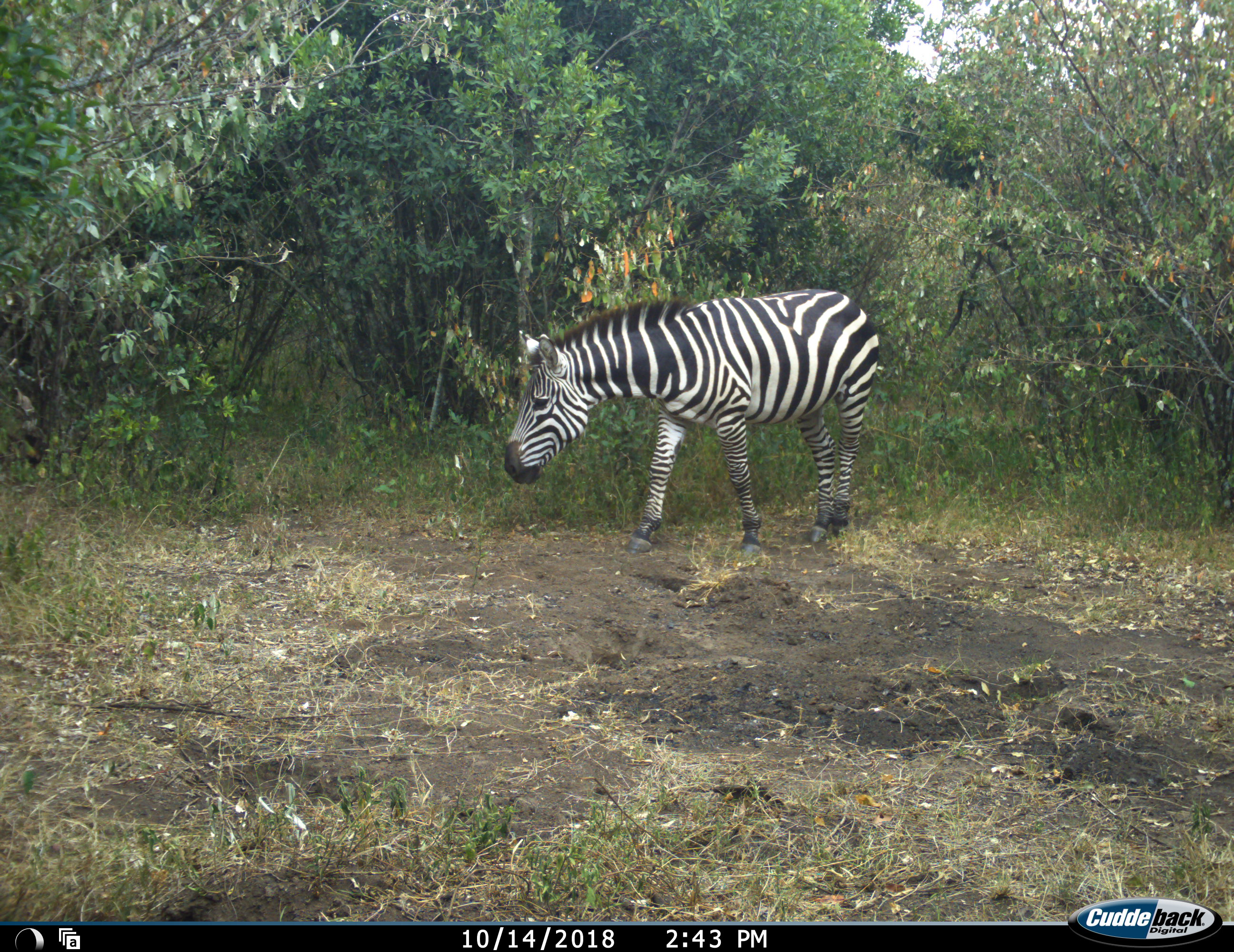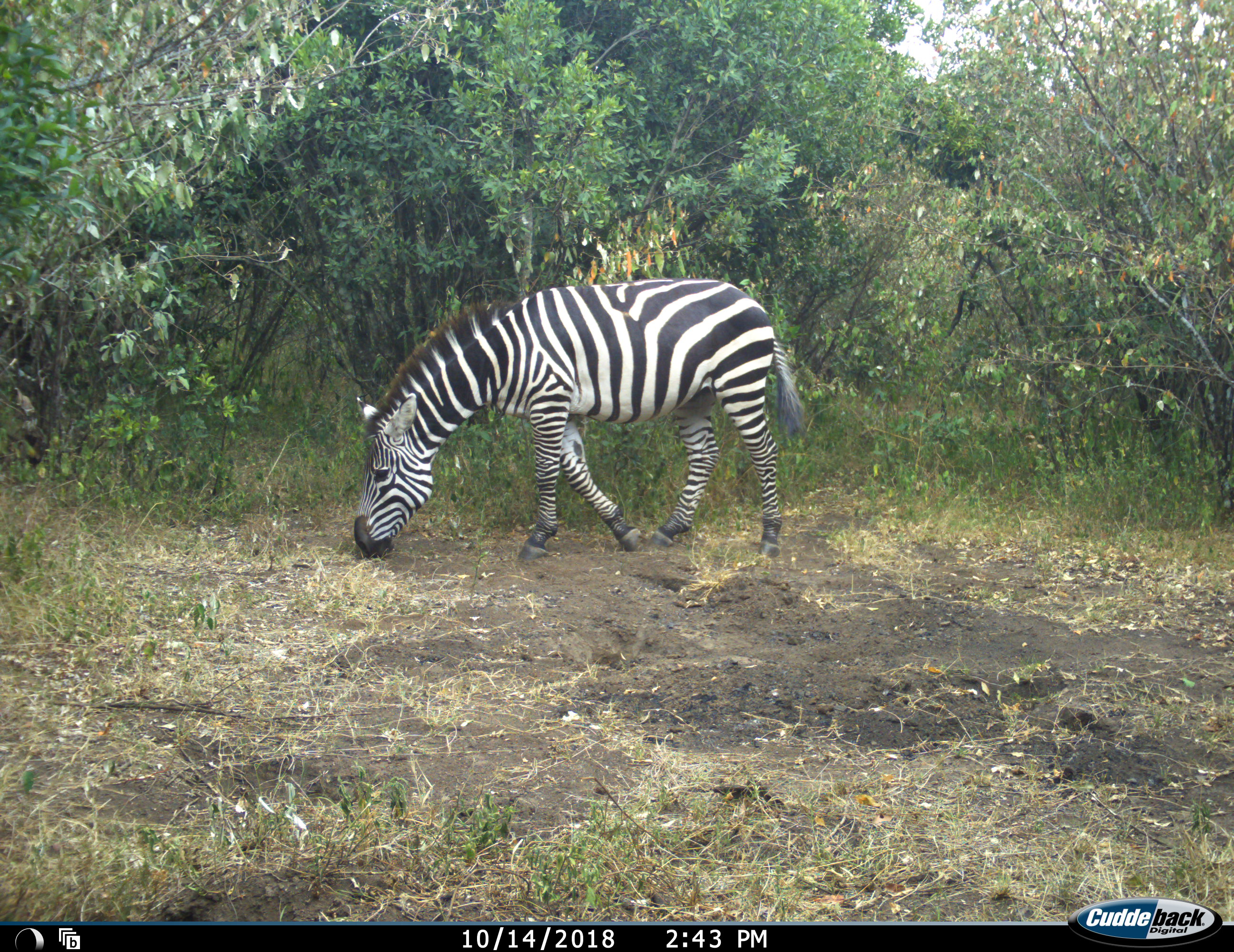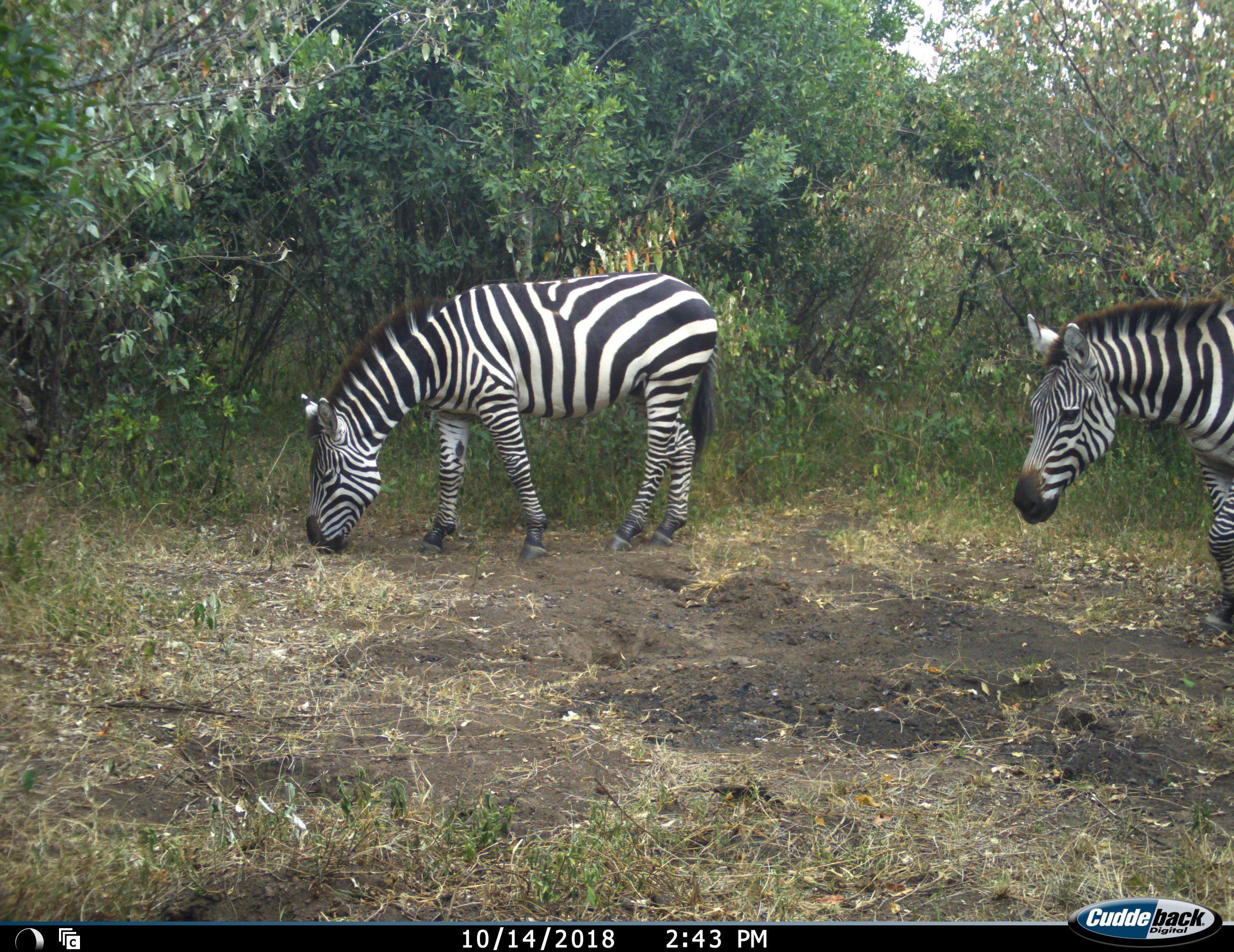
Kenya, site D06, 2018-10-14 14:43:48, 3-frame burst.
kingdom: Animalia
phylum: Chordata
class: Mammalia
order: Perissodactyla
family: Equidae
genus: Equus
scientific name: Equus quagga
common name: plains zebra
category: zebra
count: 2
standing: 11%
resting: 0%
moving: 89%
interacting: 0%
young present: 0%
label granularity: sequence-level